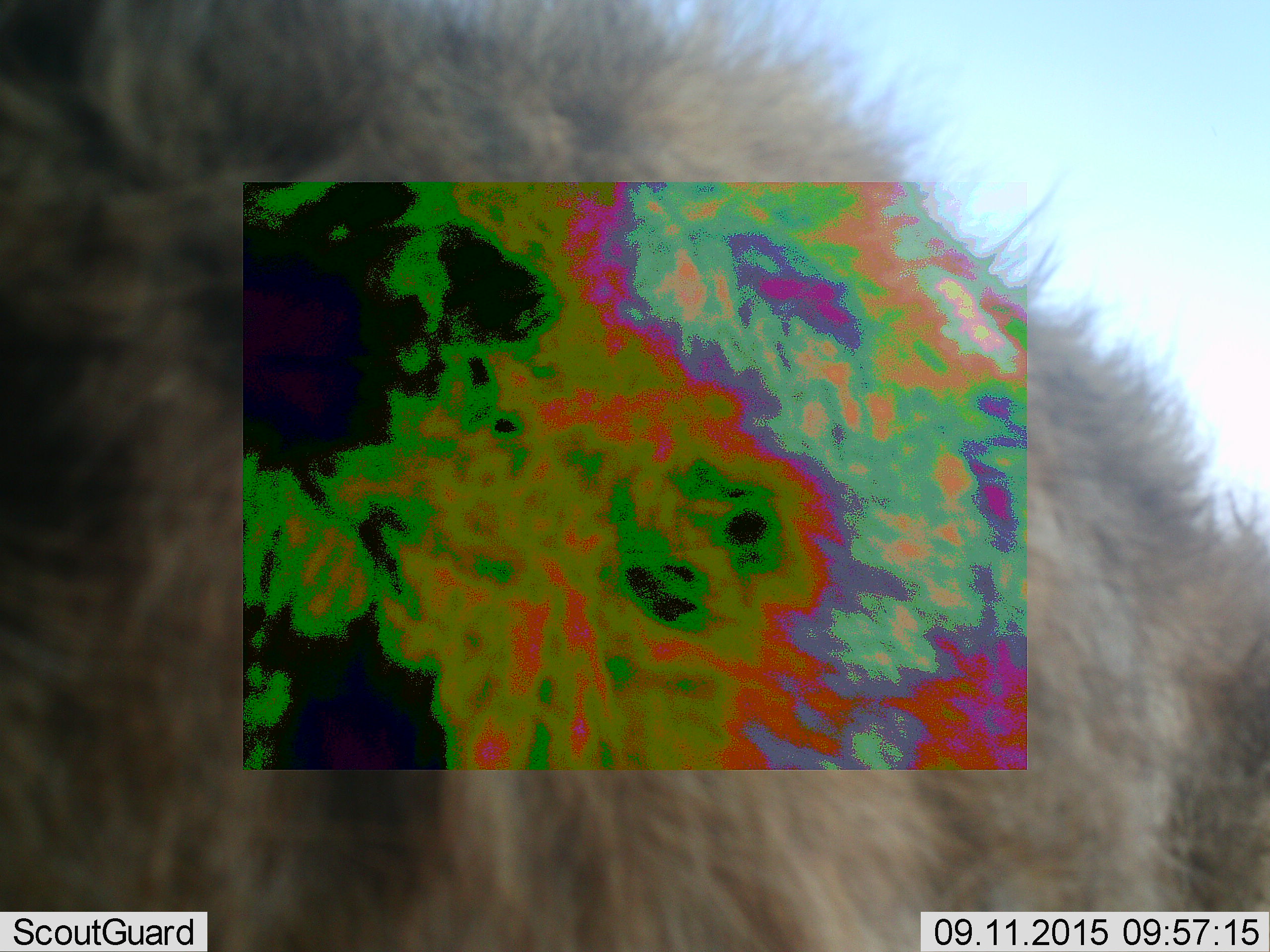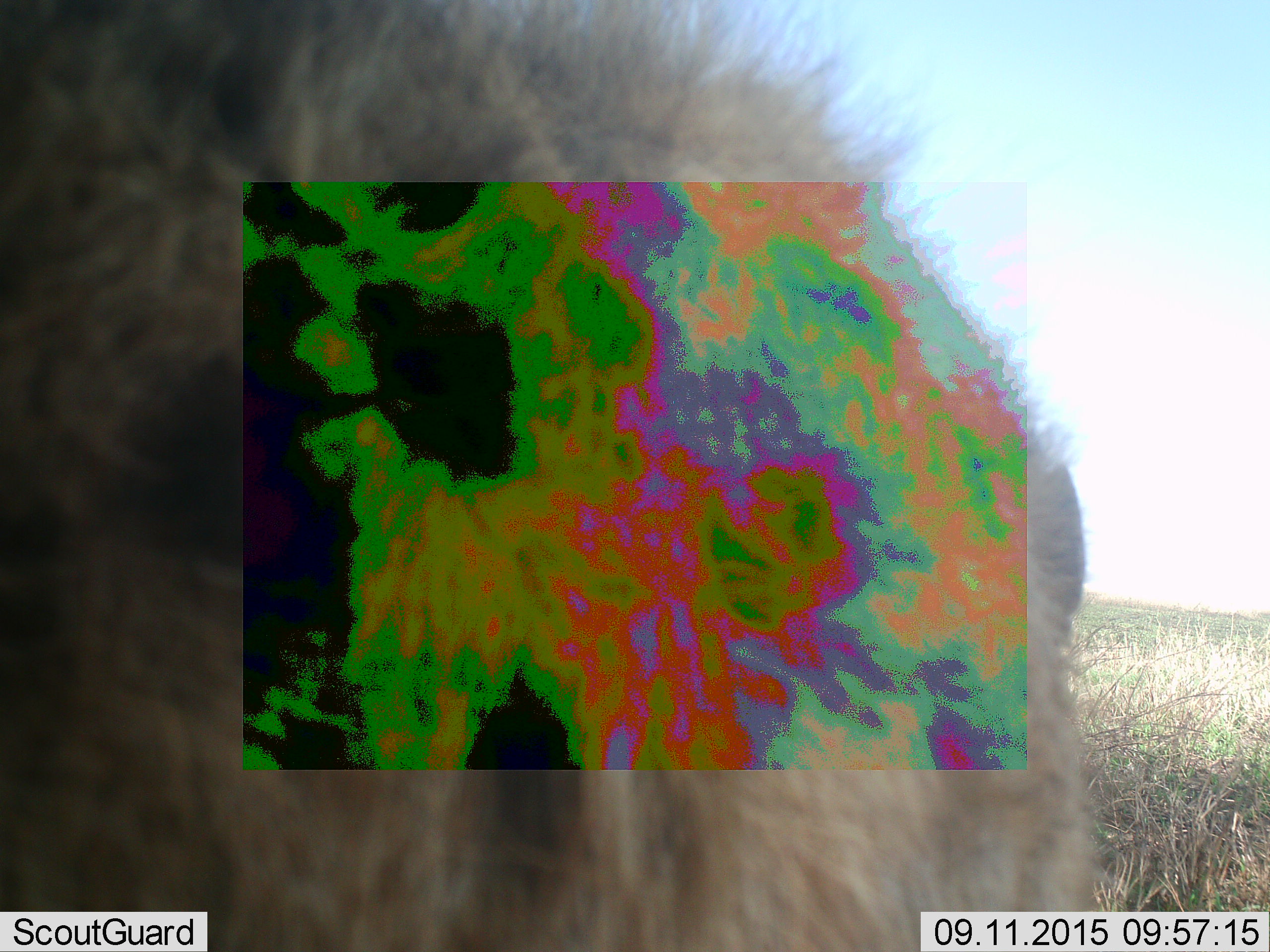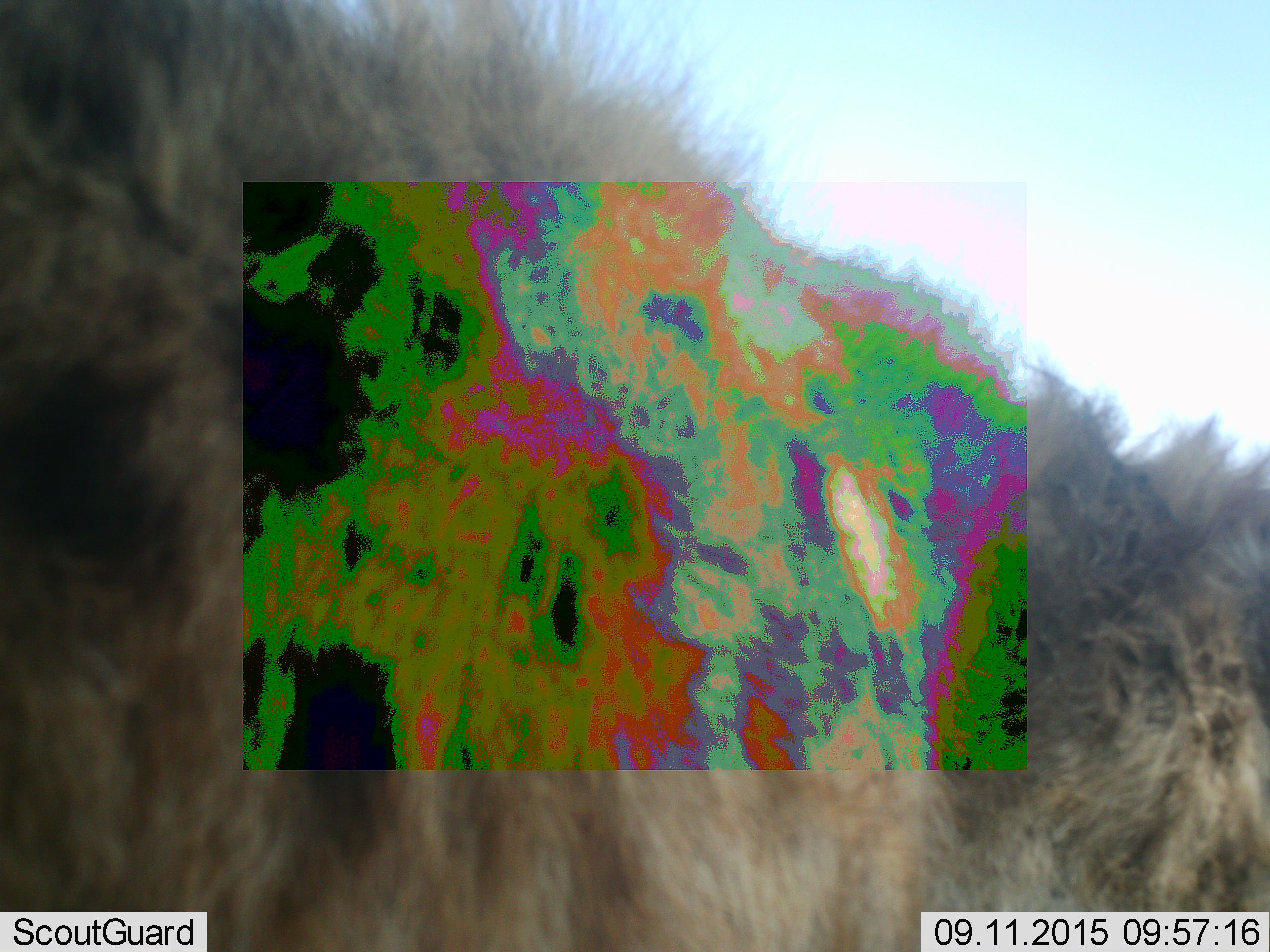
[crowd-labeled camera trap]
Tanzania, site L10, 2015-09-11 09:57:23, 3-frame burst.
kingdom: Animalia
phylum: Chordata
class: Mammalia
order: Carnivora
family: Hyaenidae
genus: Crocuta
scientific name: Crocuta crocuta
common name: spotted hyena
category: hyenaspotted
Hyenaspotted (spotted hyena) (Crocuta crocuta), count 1. Behavior (volunteer vote fractions): standing 67%, resting 0%, moving 33%, interacting 0%. Young present (vote fraction): 0%. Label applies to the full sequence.